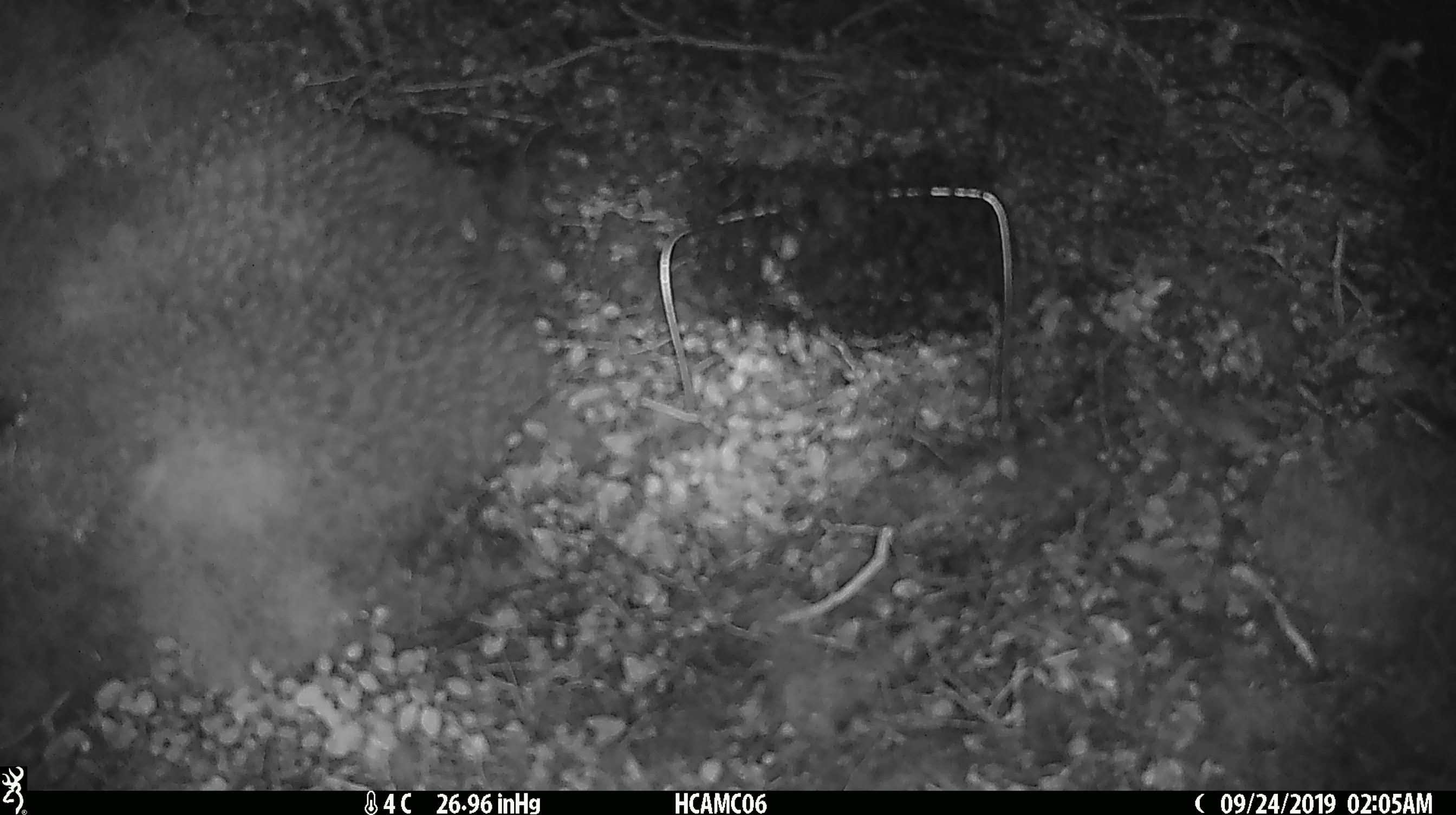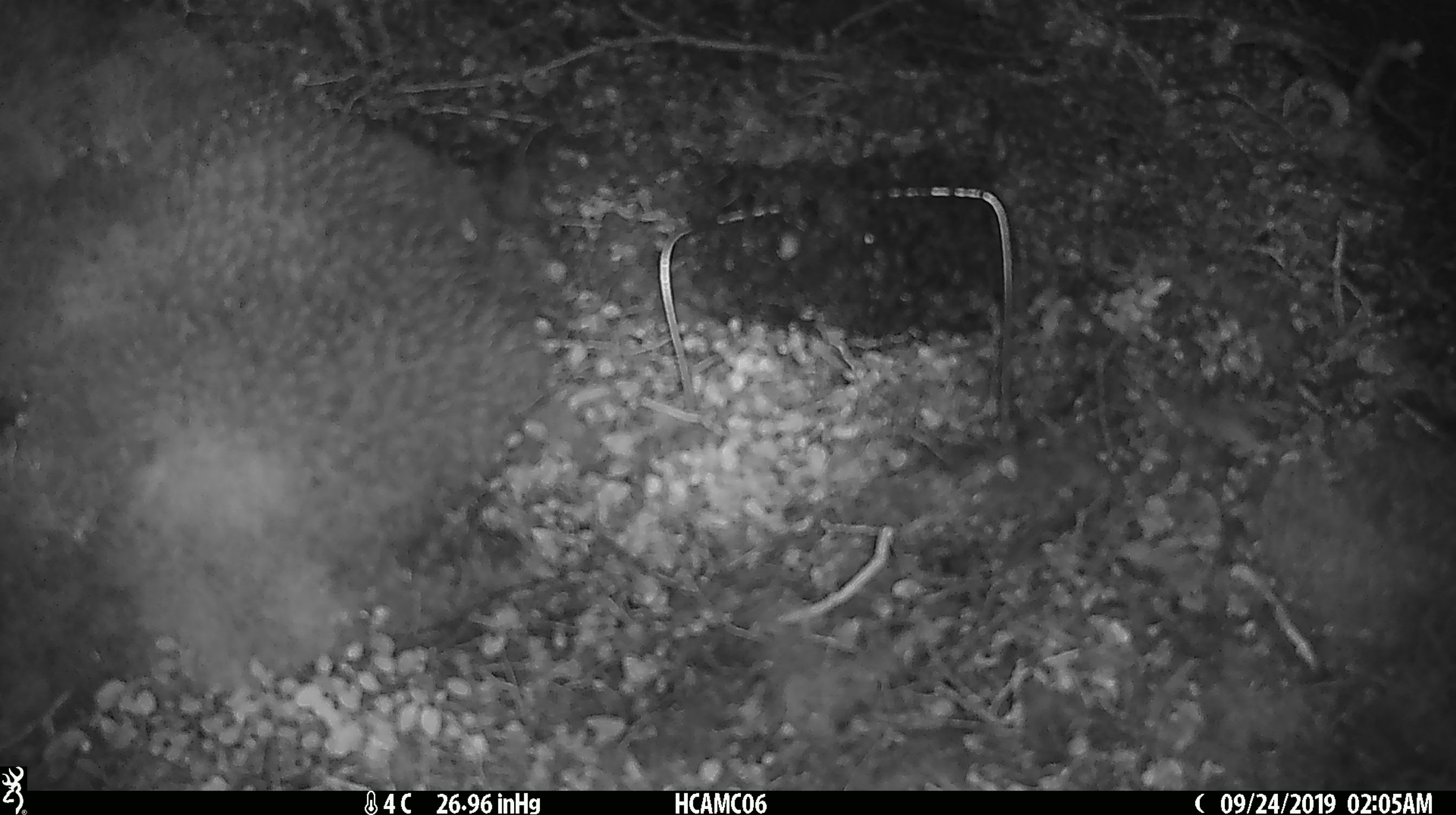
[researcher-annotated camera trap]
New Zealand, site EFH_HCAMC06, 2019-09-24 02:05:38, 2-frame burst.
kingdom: Animalia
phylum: Chordata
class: Mammalia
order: Rodentia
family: Muridae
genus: Mus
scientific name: Mus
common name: mouse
Mouse (Mus).